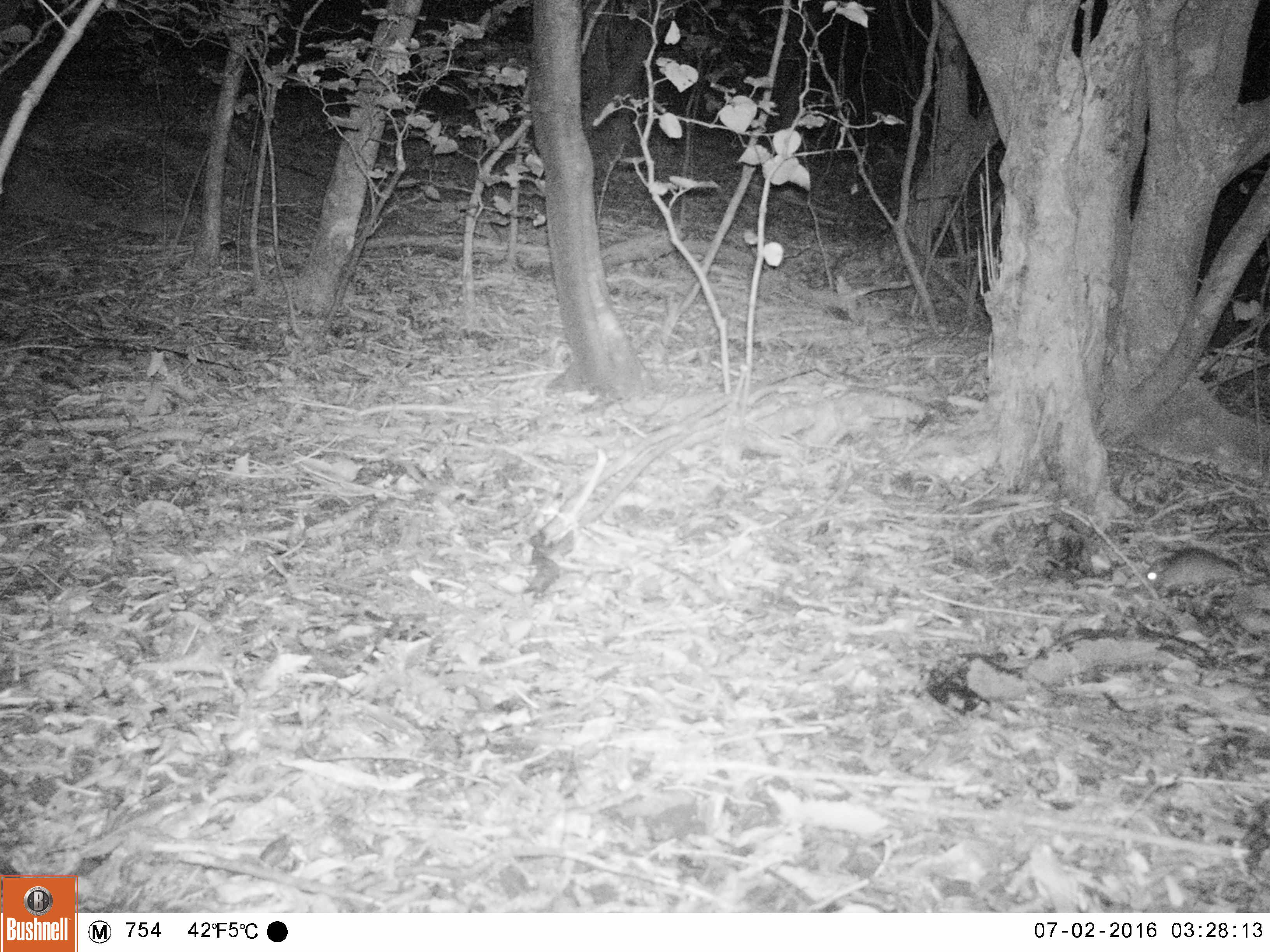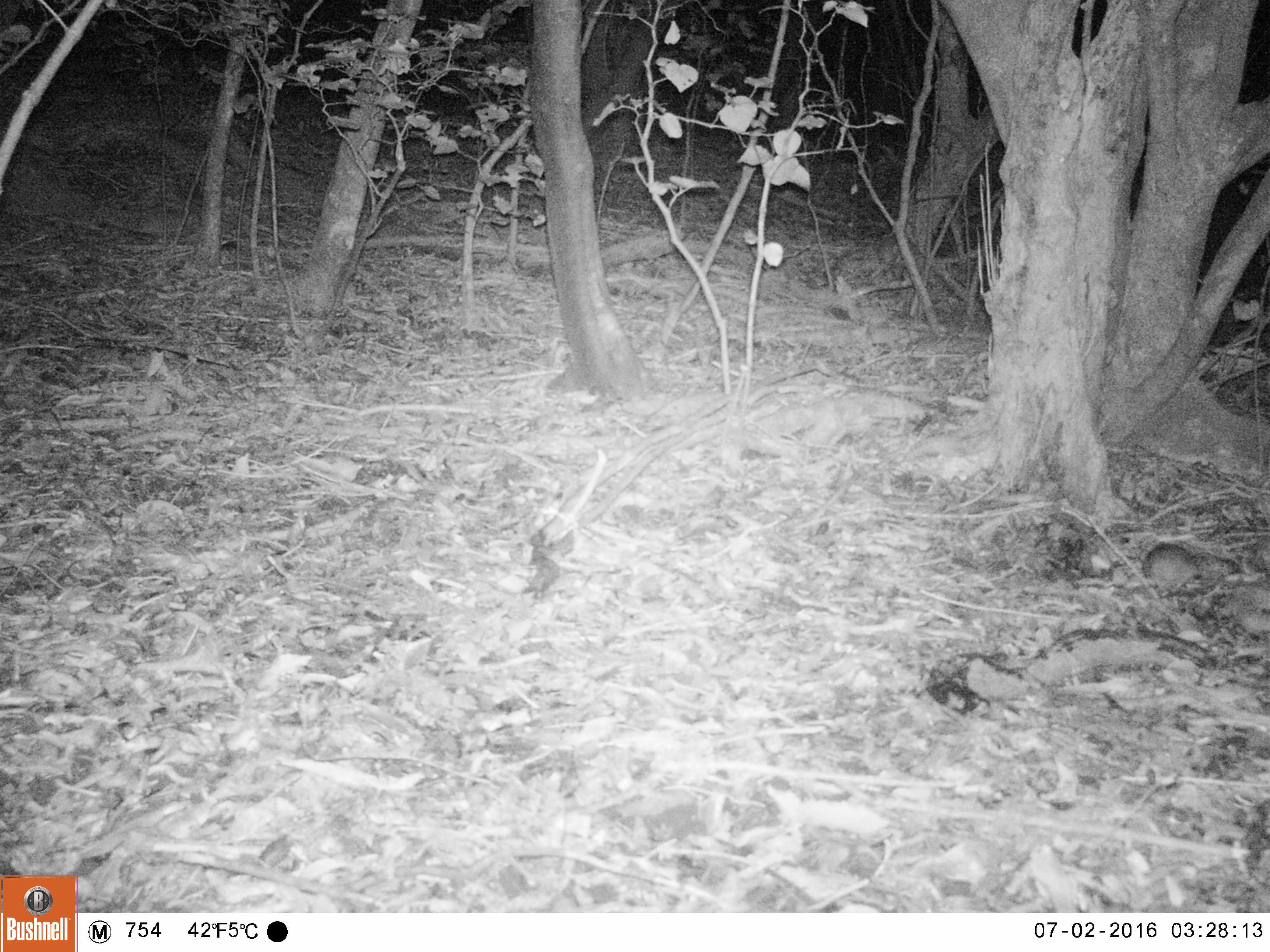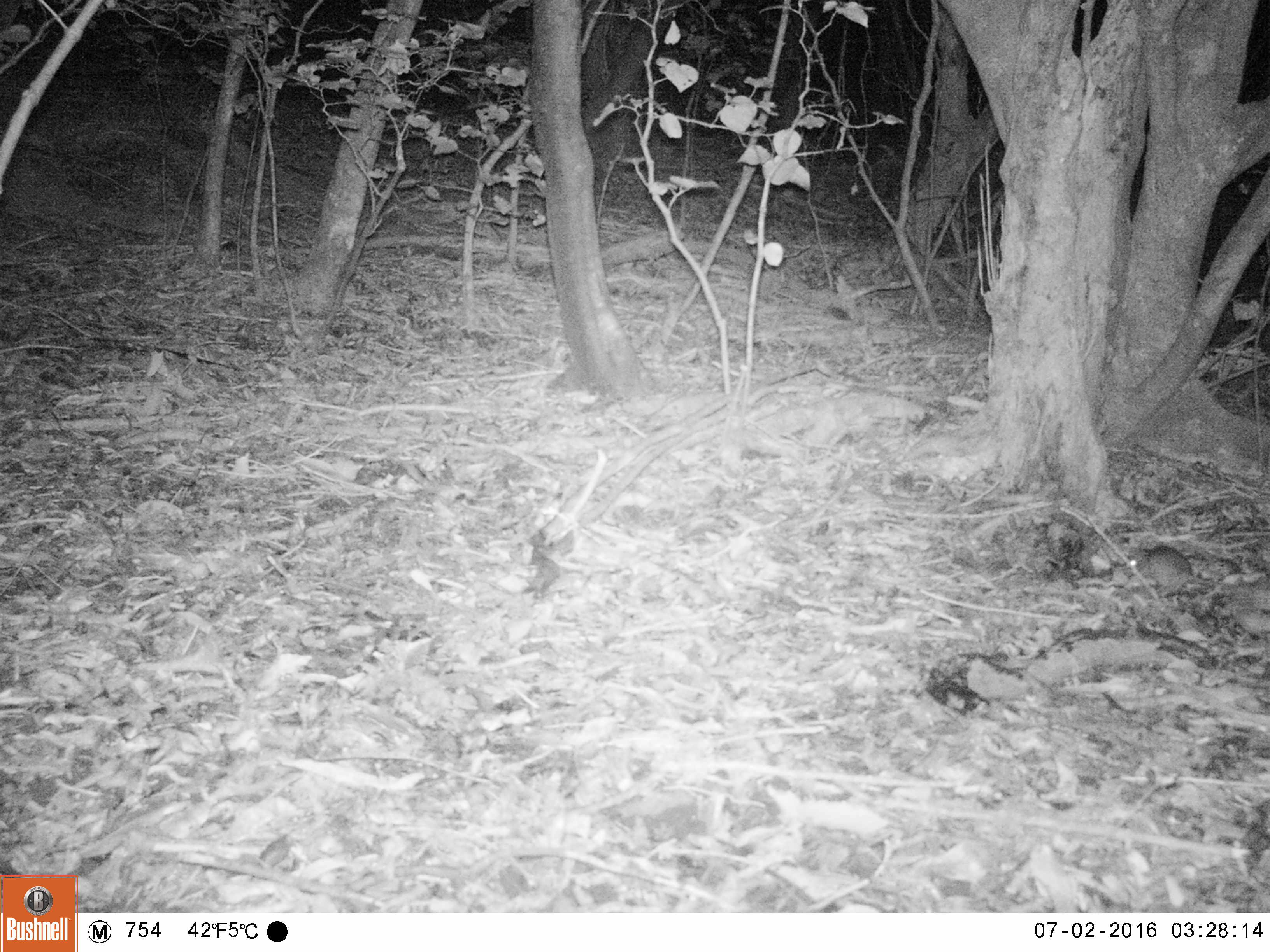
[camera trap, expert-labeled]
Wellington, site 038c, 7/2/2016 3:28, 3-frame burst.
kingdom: Animalia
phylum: Chordata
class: Mammalia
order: Rodentia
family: Muridae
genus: Rattus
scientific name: Rattus rattus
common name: ship rat